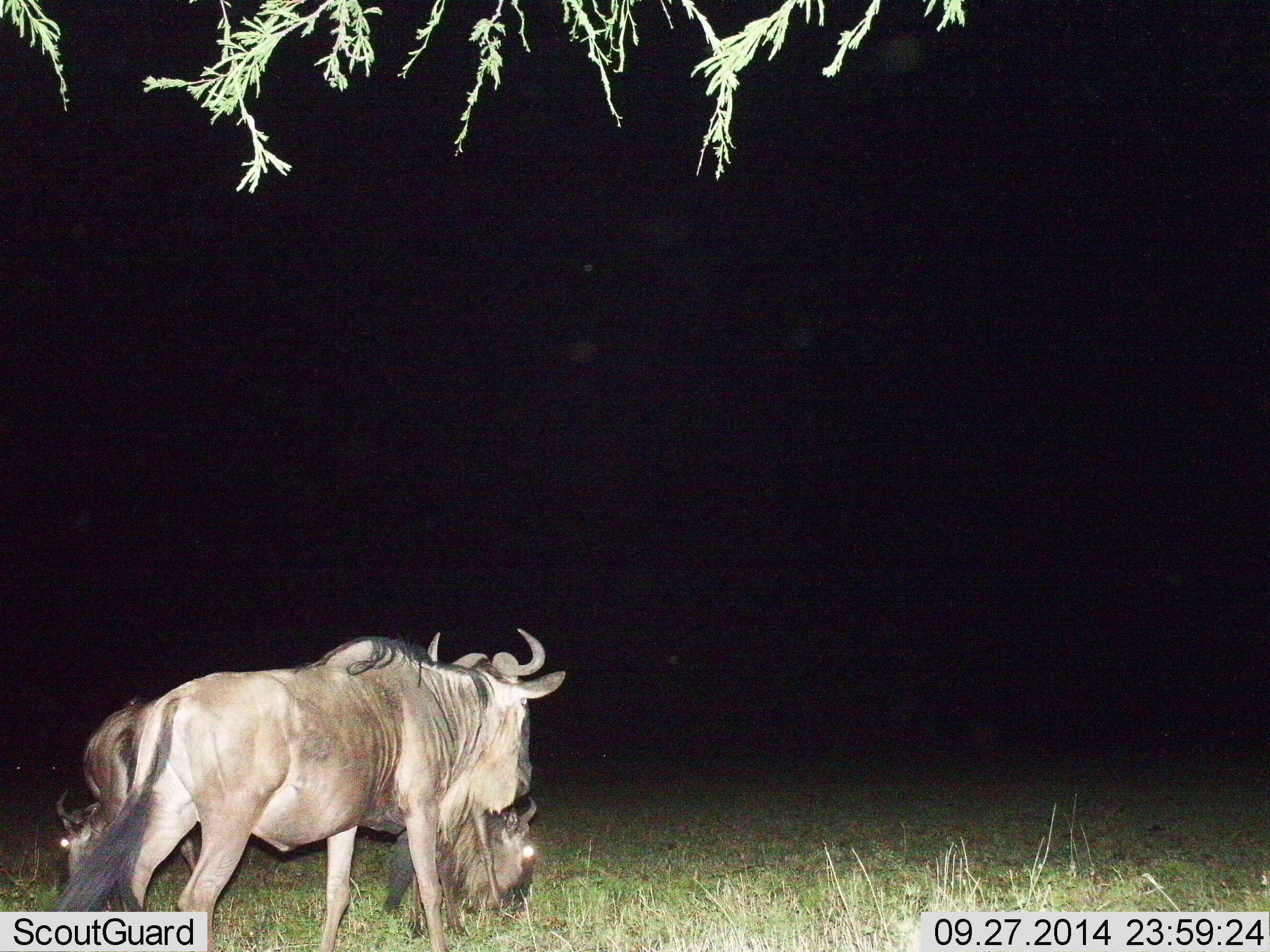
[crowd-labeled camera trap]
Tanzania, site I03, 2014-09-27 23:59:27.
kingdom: Animalia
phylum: Chordata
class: Mammalia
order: Artiodactyla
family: Bovidae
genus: Connochaetes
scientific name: Connochaetes taurinus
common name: blue wildebeest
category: wildebeest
Wildebeest (blue wildebeest) (Connochaetes taurinus), count 3. Behavior (volunteer vote fractions): standing 60%, resting 0%, moving 40%, interacting 0%. Young present (vote fraction): 0%. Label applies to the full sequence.